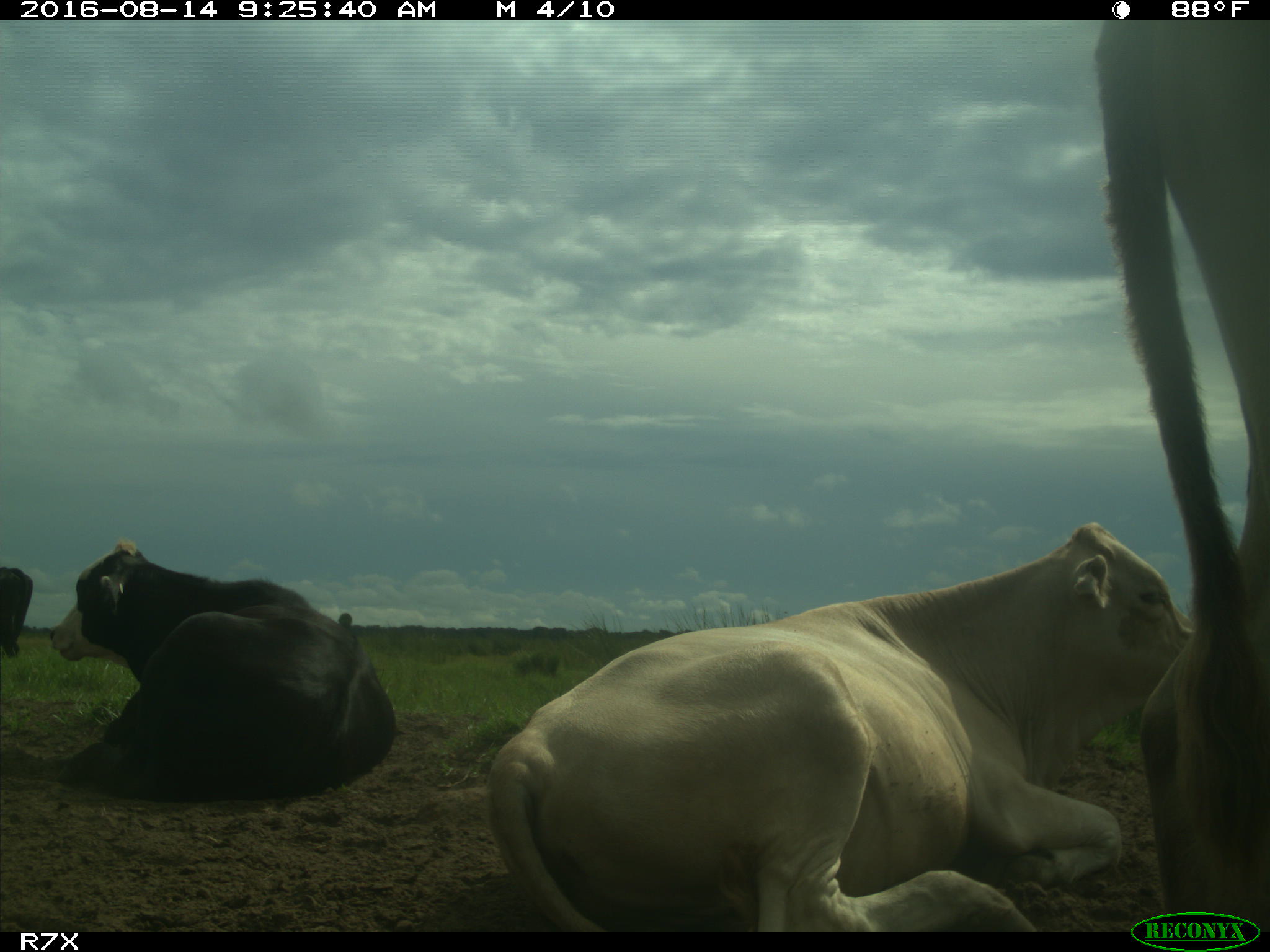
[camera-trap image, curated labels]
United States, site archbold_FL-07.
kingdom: Animalia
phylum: Chordata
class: Mammalia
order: Artiodactyla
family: Bovidae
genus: Bos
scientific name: Bos taurus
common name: domestic cow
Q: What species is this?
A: Bos taurus (domestic cow).